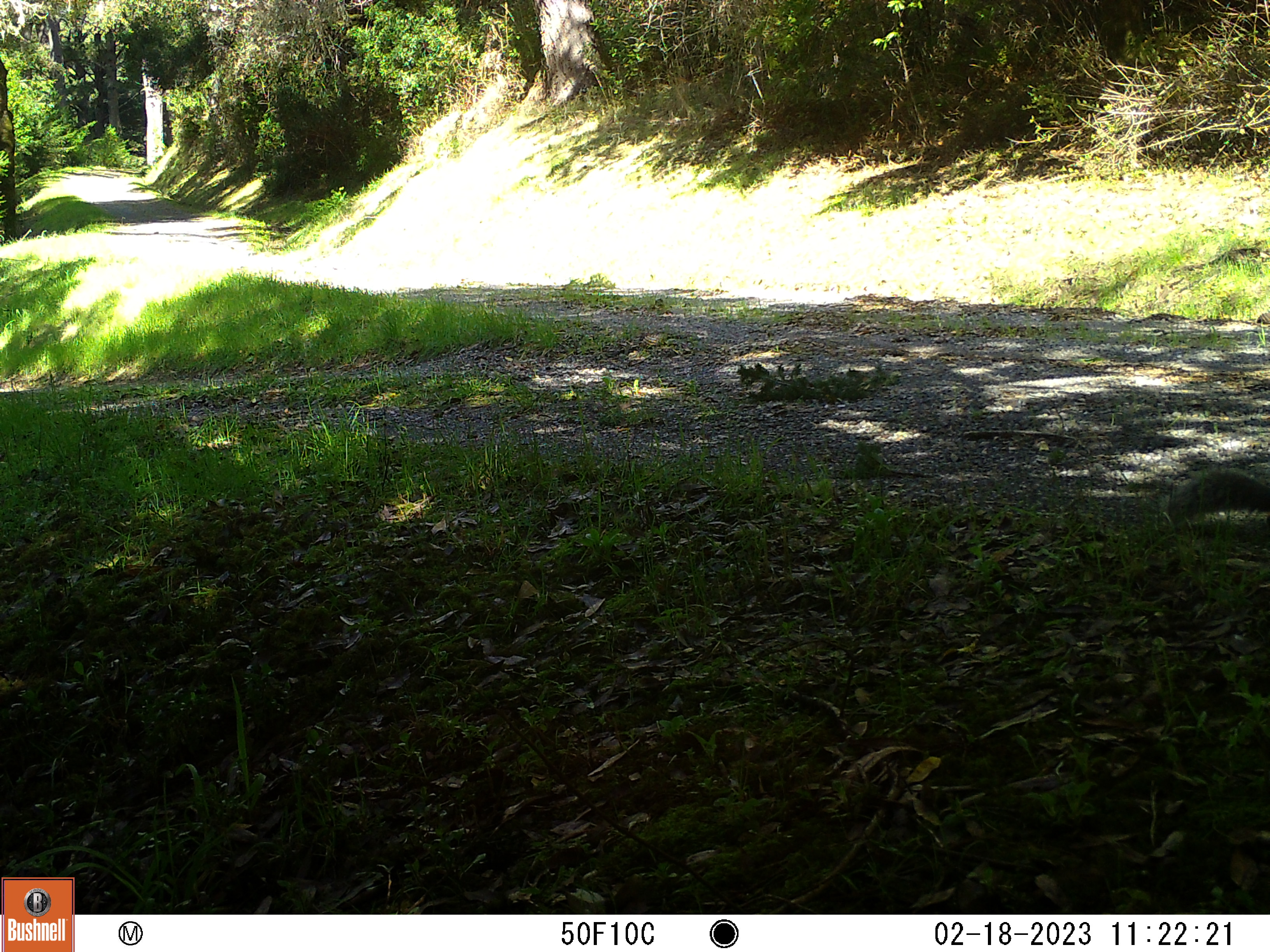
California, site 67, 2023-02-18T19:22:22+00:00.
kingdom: Animalia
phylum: Chordata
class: Mammalia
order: Rodentia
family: Sciuridae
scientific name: Sciuridae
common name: squirrel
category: unknown squirrel